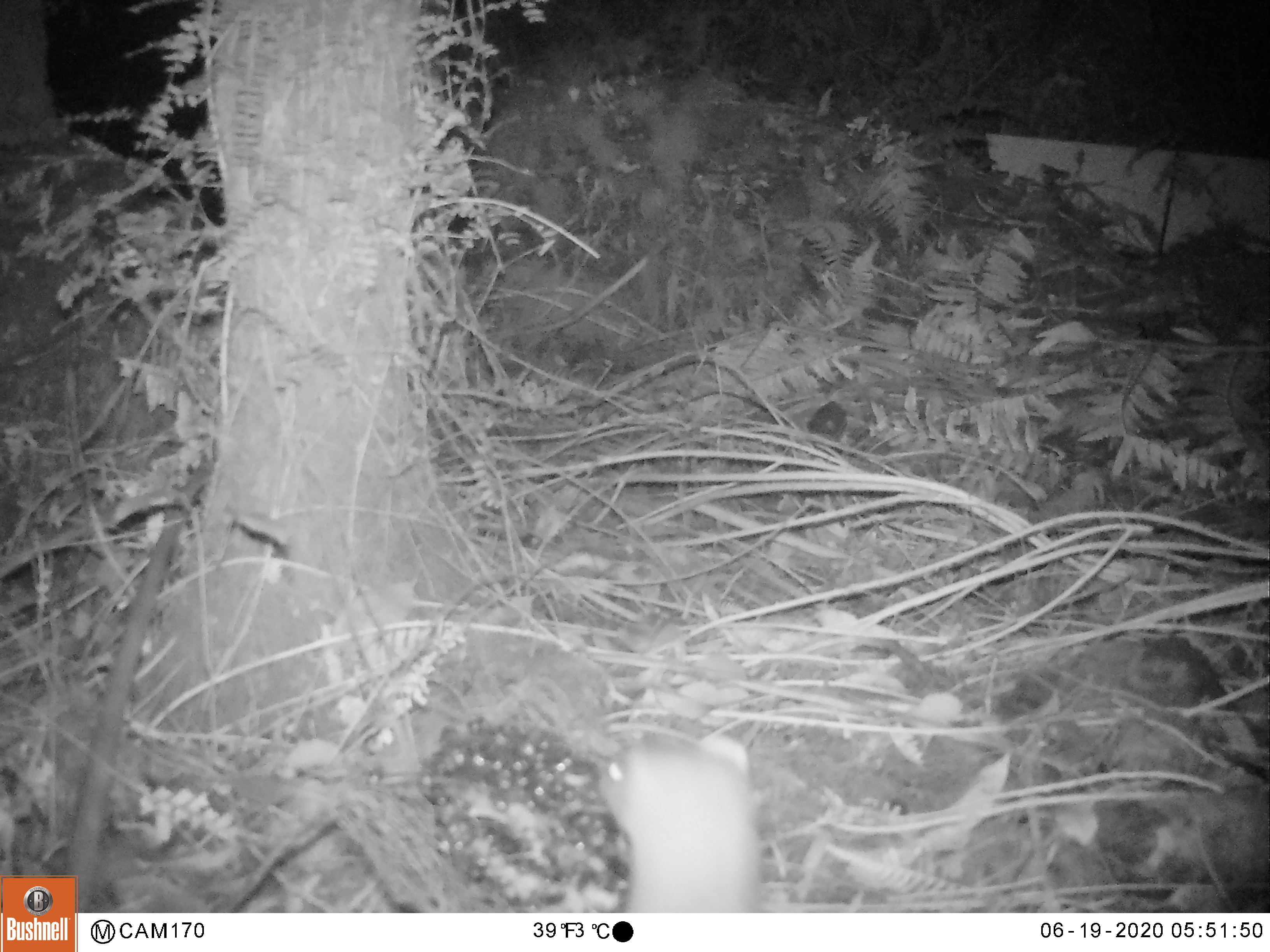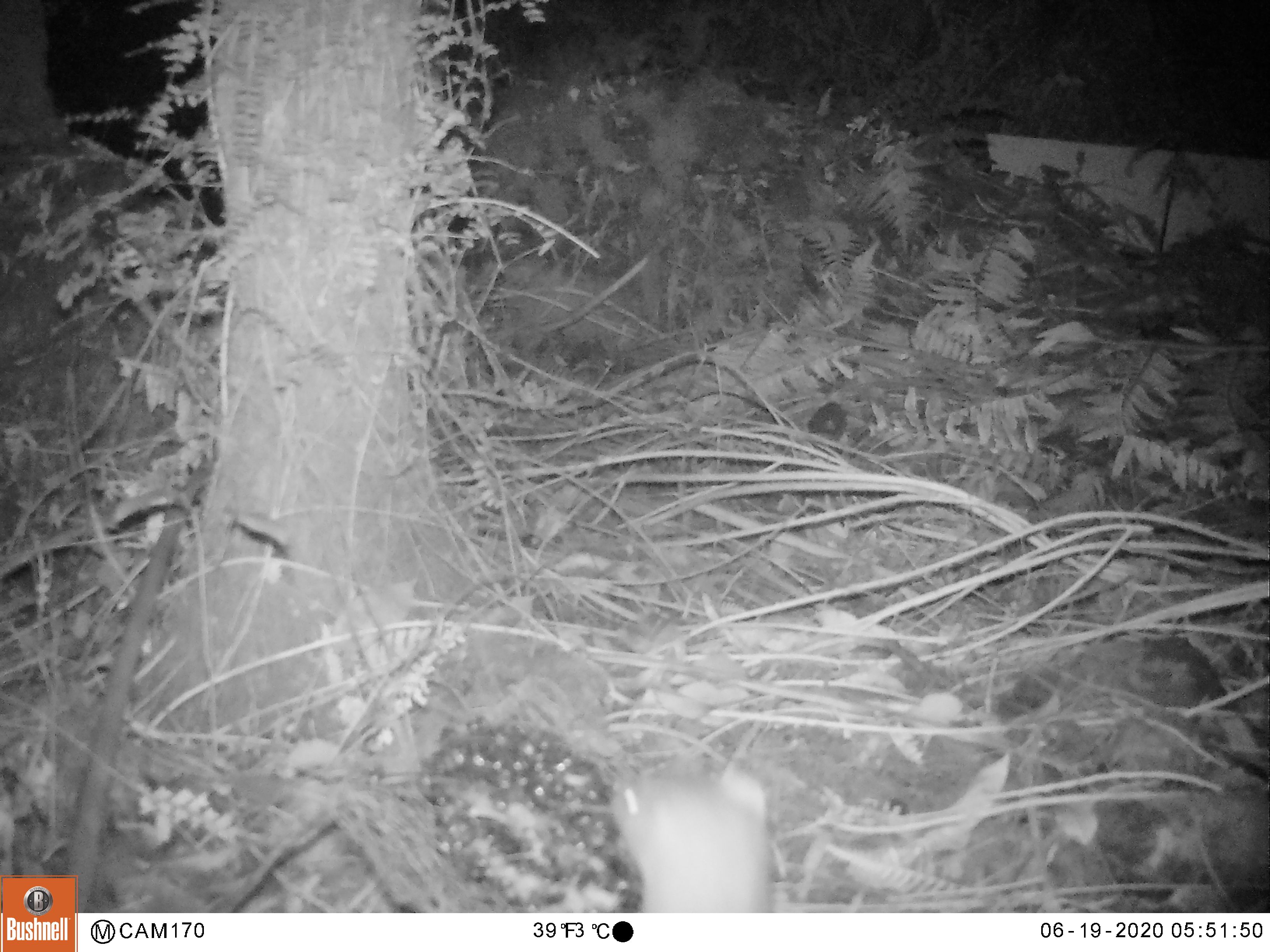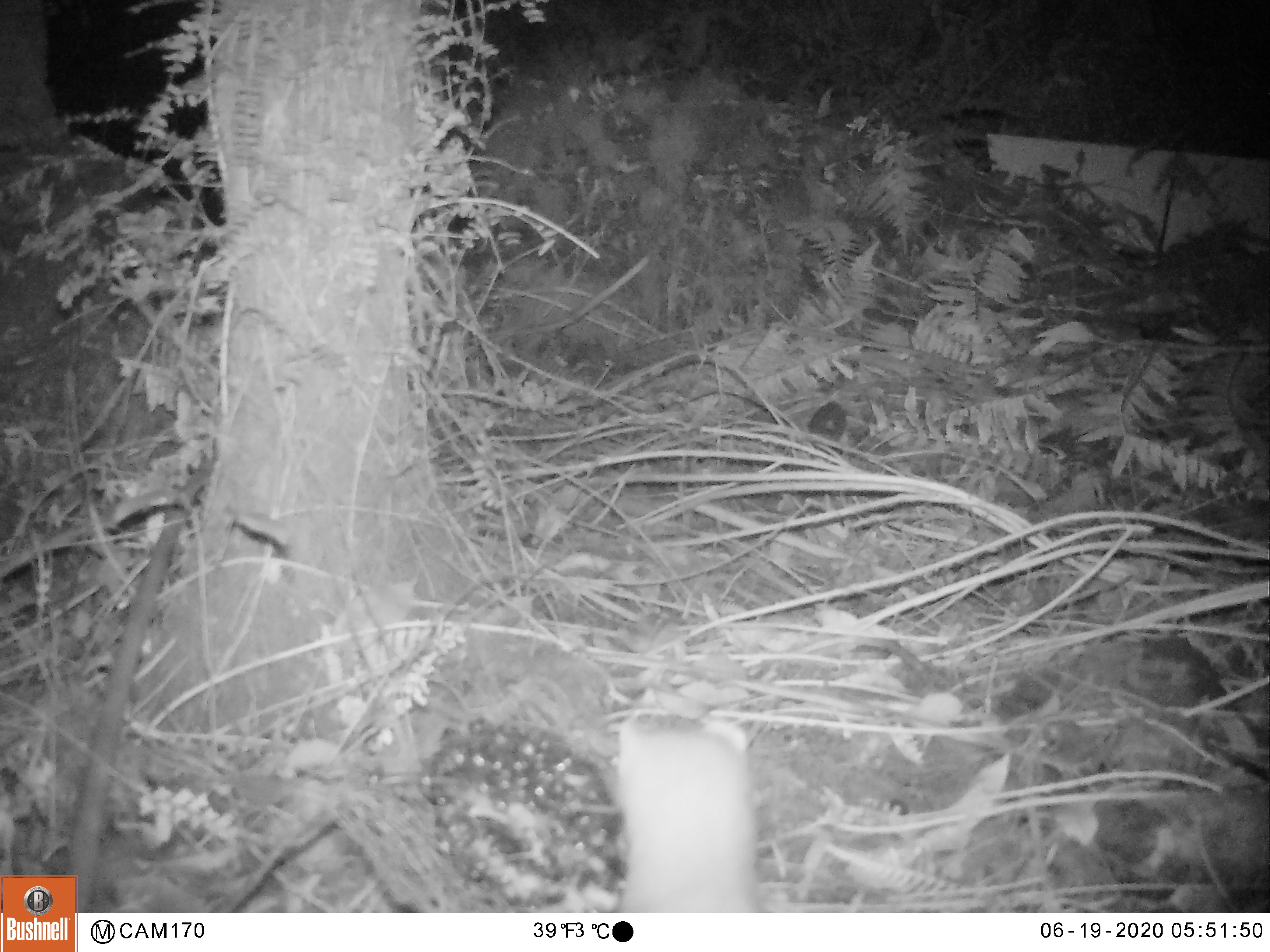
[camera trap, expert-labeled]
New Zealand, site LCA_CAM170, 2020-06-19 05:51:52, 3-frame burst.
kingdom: Animalia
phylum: Chordata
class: Mammalia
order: Carnivora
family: Mustelidae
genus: Mustela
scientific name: Mustela erminea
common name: stoat